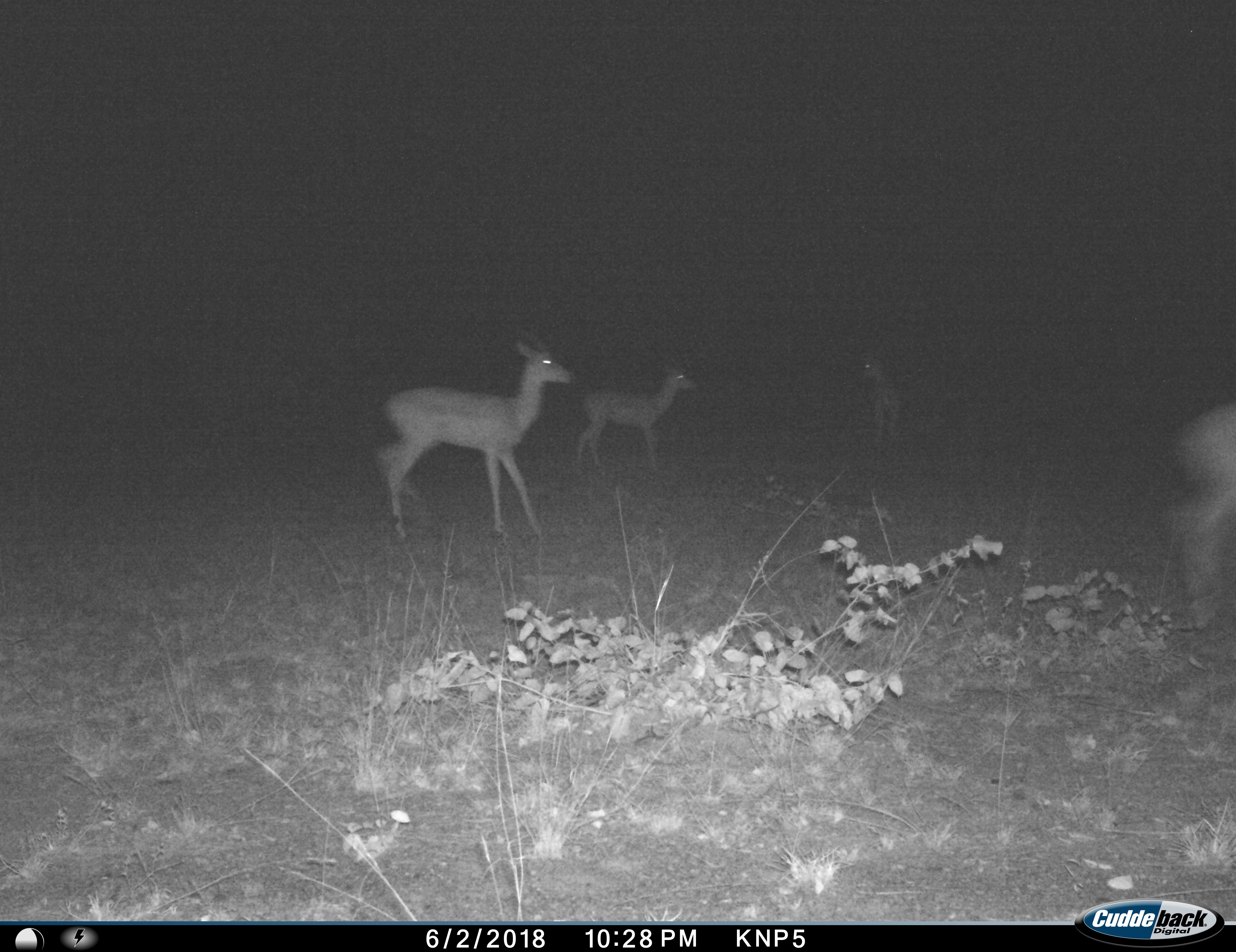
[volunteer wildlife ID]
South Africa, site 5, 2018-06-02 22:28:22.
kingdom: Animalia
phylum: Chordata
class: Mammalia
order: Artiodactyla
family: Bovidae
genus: Aepyceros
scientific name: Aepyceros melampus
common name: impala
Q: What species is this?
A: Impala (Aepyceros melampus).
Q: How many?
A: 4.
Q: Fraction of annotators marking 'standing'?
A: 80%.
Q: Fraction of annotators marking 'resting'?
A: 0%.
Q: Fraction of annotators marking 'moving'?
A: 40%.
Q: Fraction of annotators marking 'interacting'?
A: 0%.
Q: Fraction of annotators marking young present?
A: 20%.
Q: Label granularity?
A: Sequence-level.